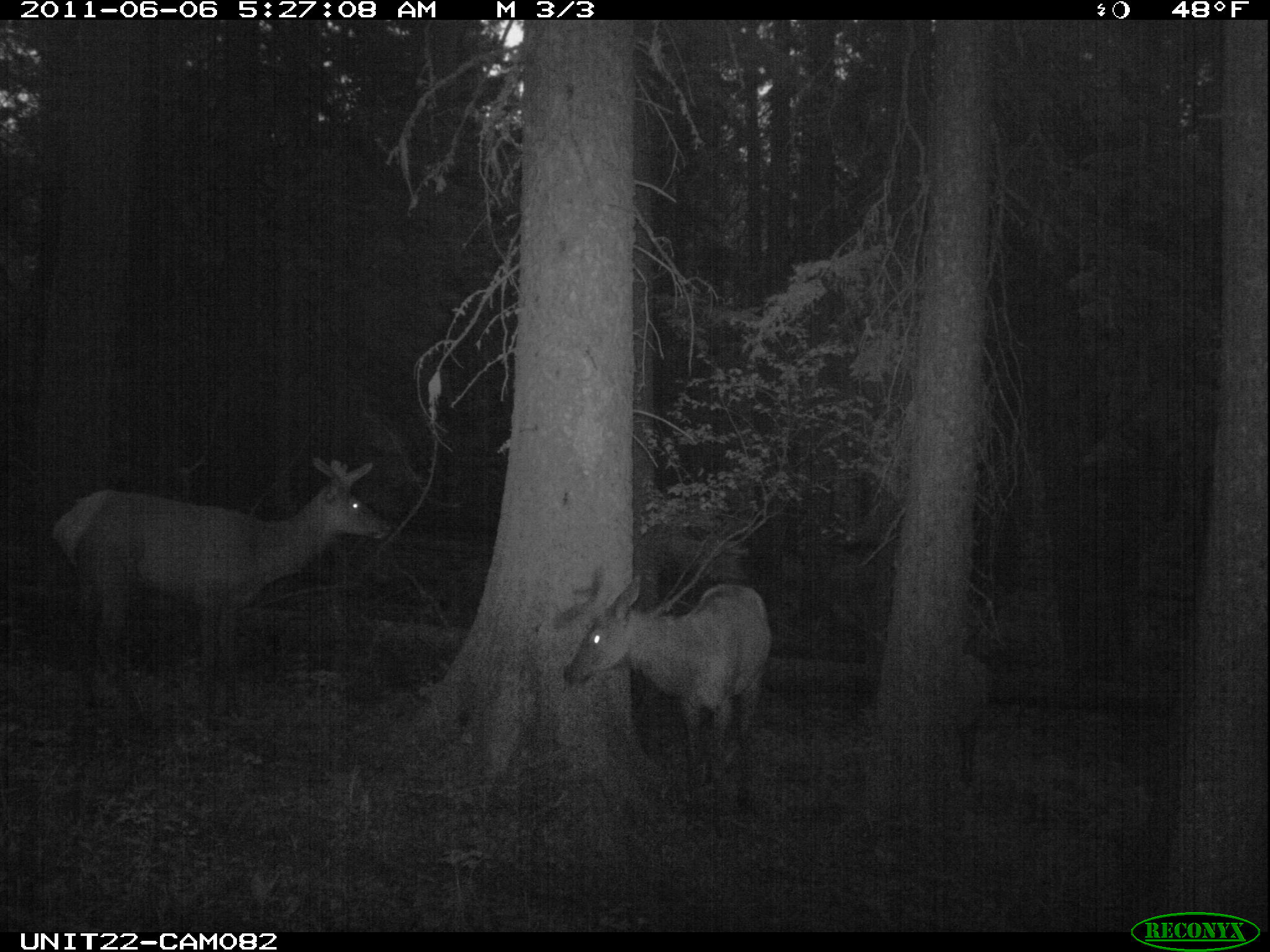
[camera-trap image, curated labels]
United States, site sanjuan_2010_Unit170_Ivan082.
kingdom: Animalia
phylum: Chordata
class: Mammalia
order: Artiodactyla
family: Cervidae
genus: Cervus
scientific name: Cervus elaphus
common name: red deer